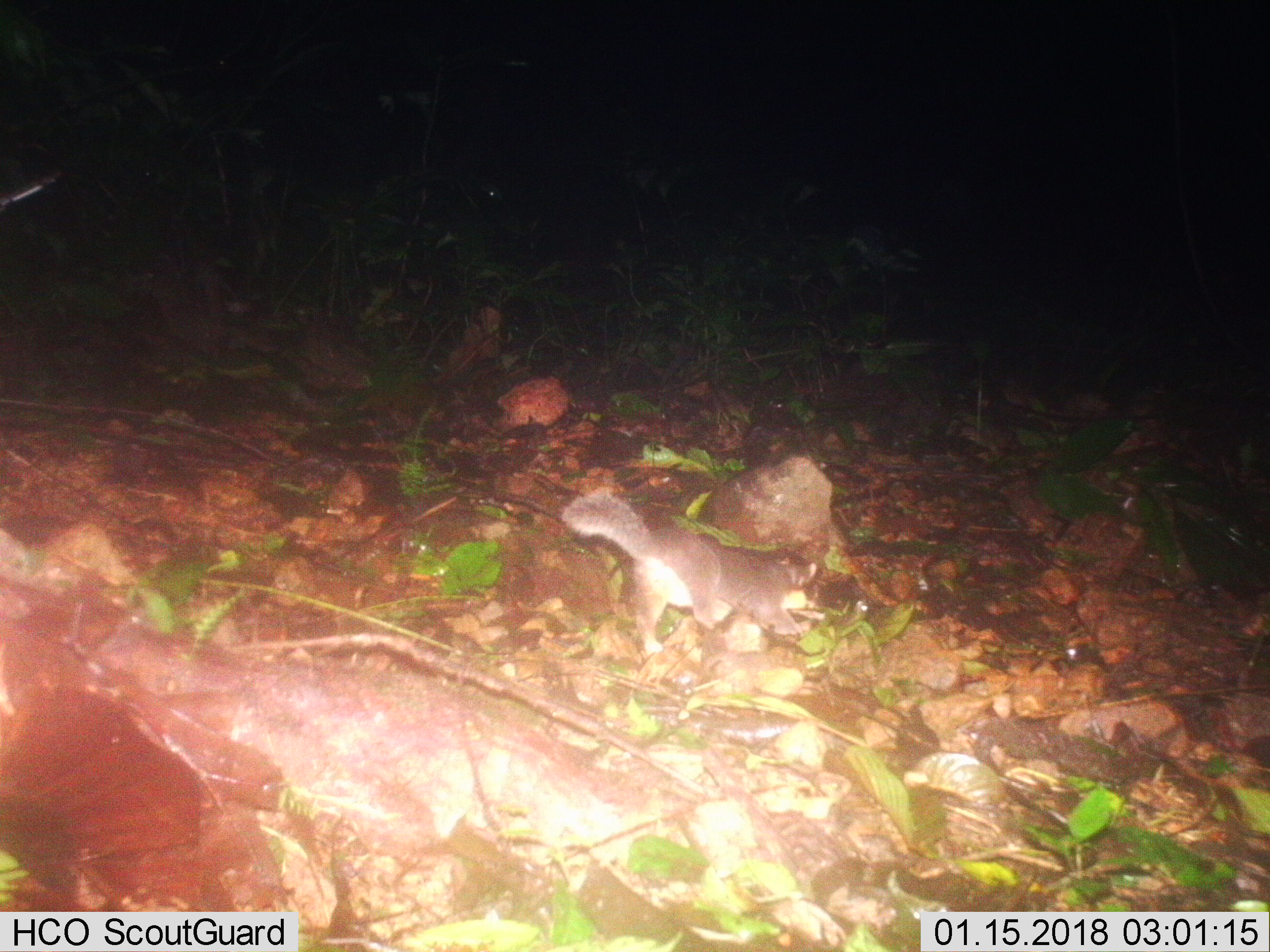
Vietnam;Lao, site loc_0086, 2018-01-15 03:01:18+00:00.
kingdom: Animalia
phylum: Chordata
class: Mammalia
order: Carnivora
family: Mustelidae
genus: Melogale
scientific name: Melogale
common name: ferret badger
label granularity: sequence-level